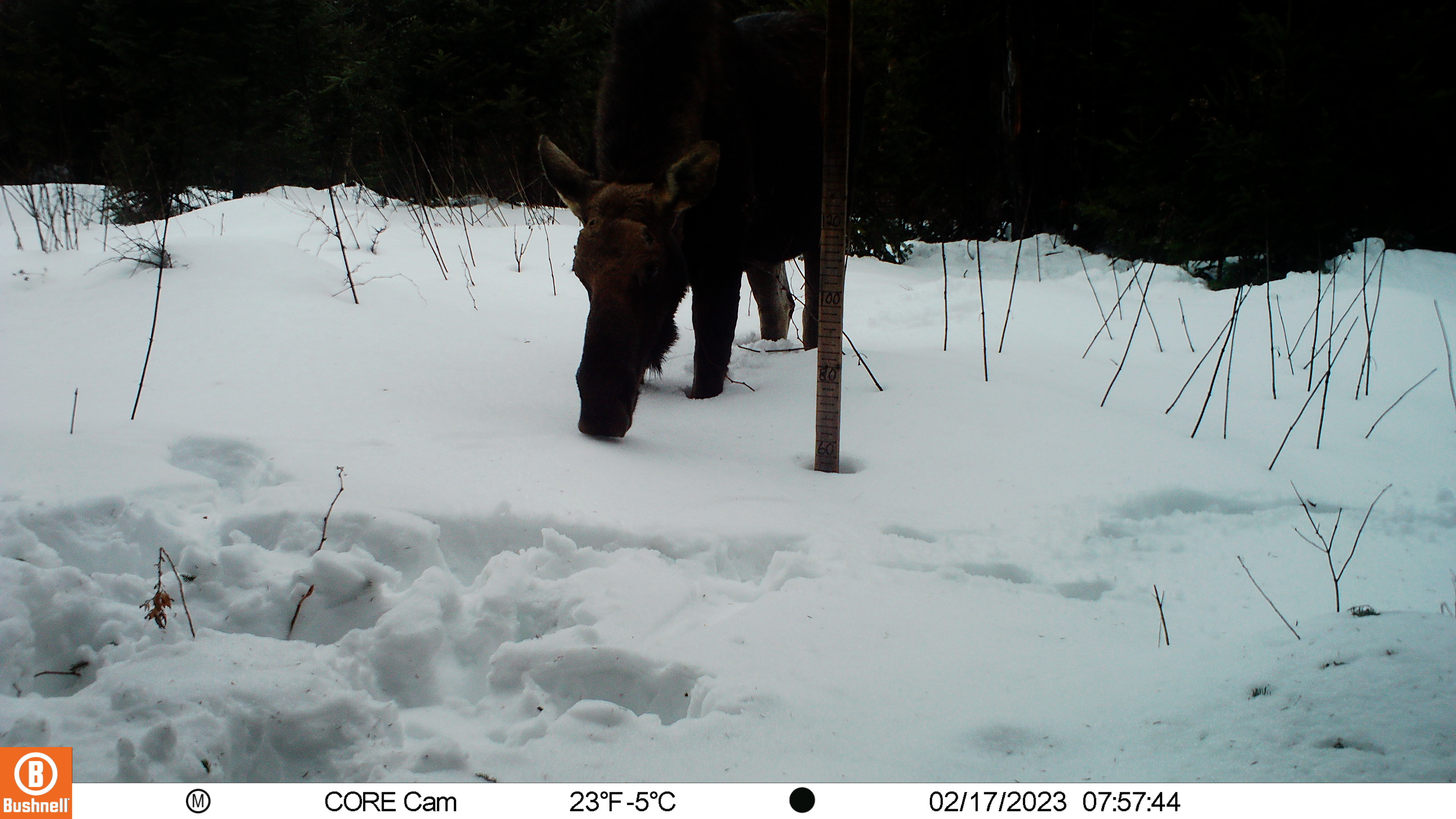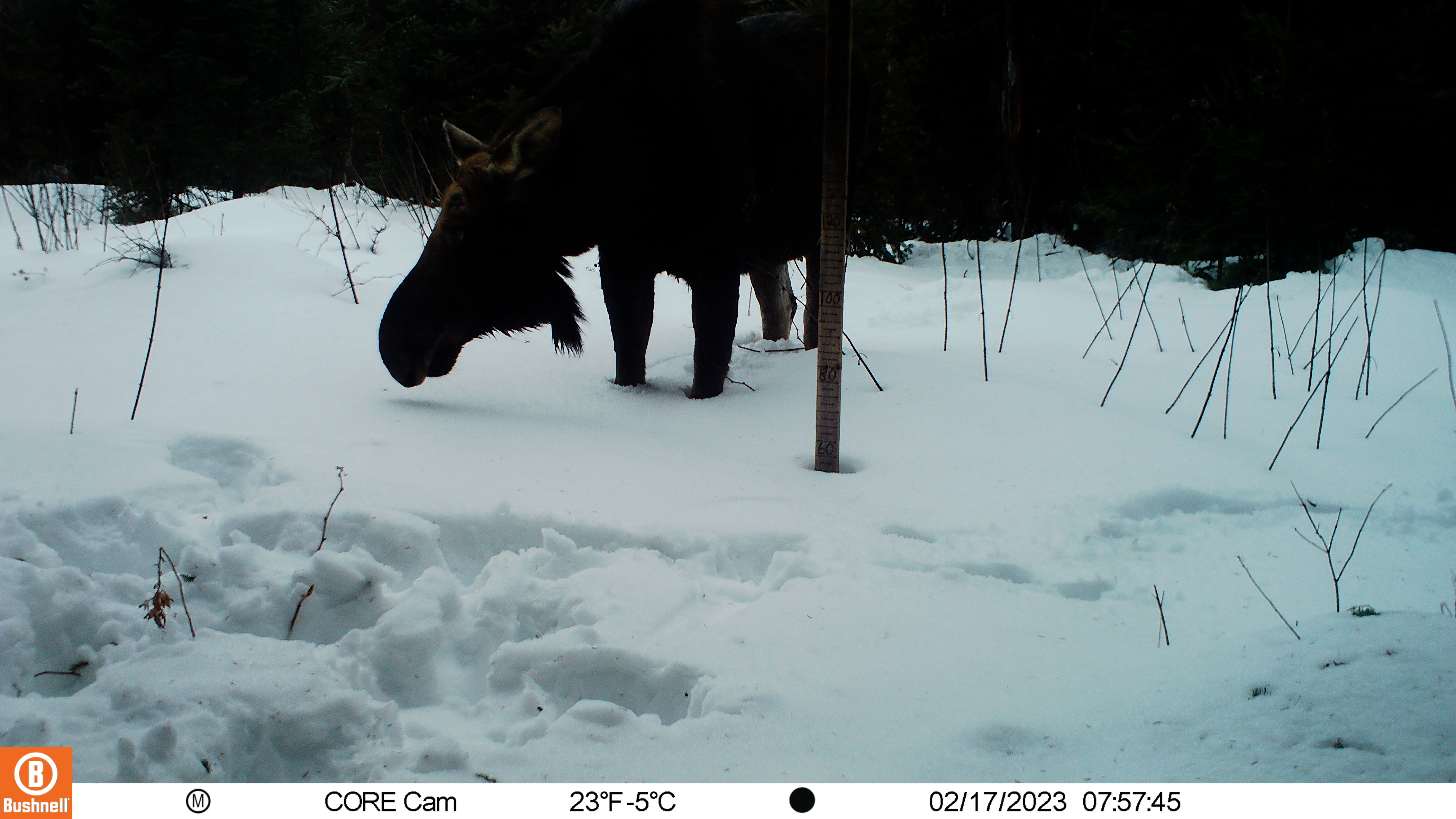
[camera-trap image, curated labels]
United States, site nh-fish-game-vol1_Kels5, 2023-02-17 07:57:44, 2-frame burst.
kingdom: Animalia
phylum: Chordata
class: Mammalia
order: Artiodactyla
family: Cervidae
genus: Alces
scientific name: Alces alces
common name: moose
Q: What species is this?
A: Moose (Alces alces).